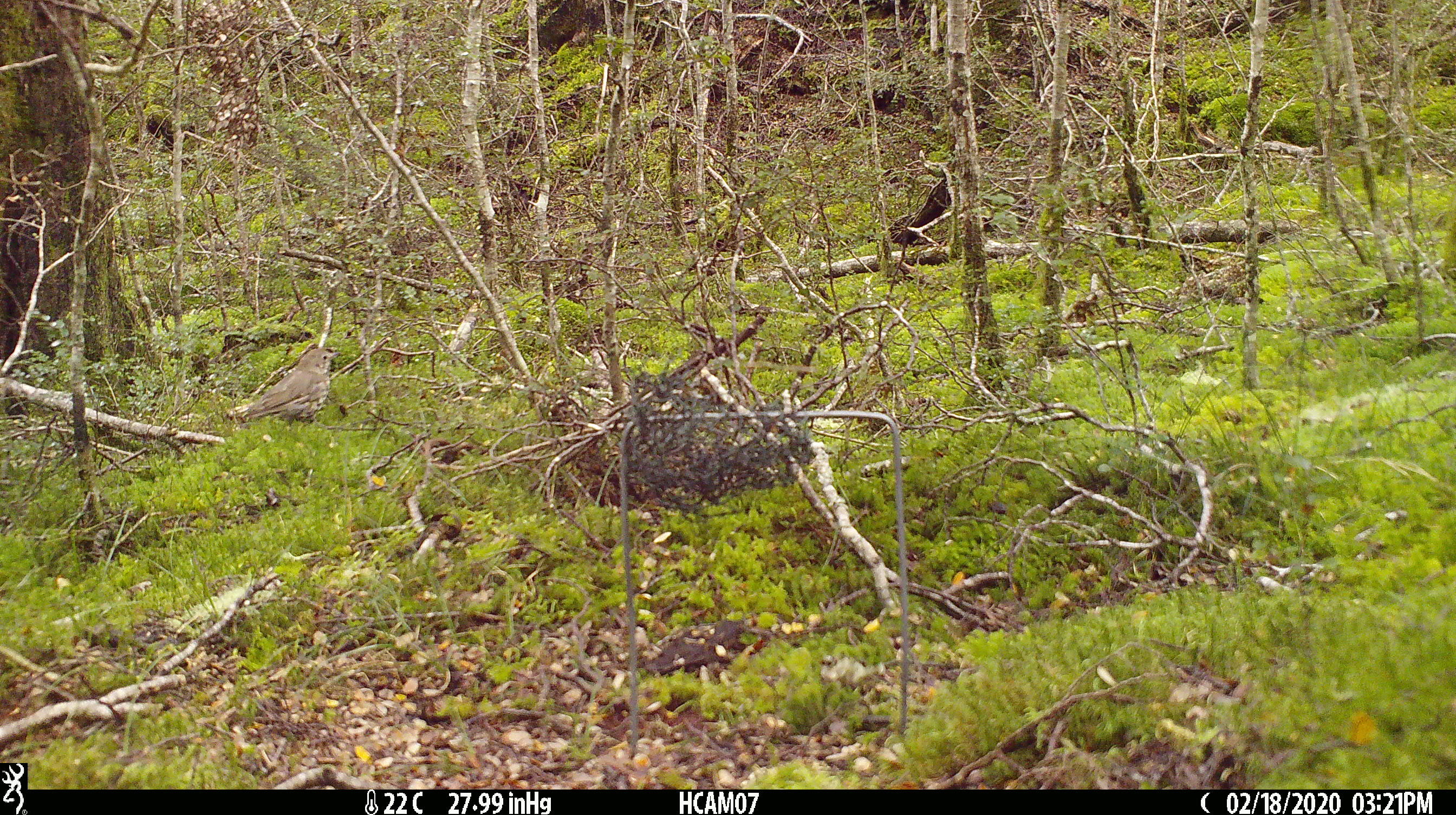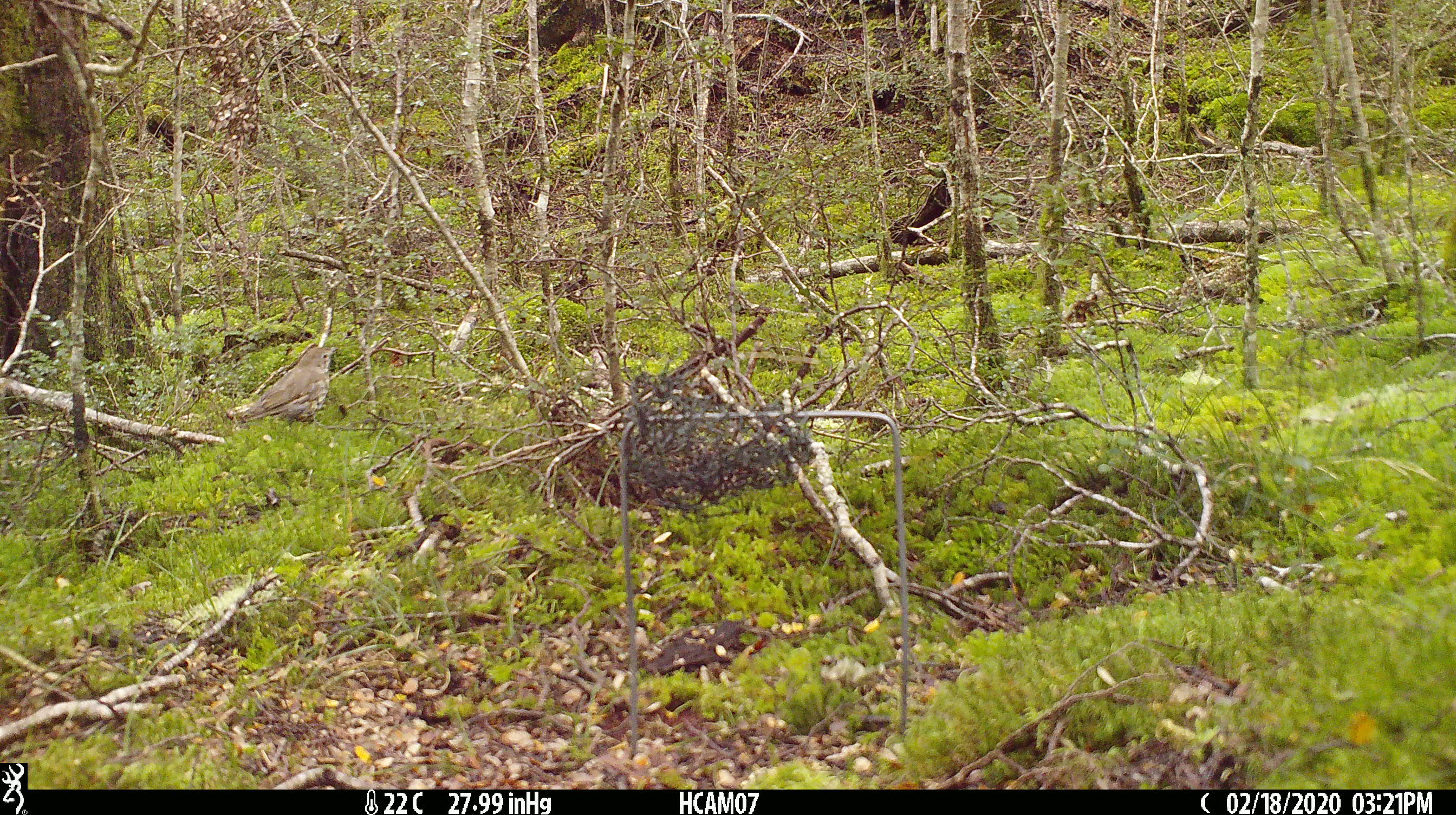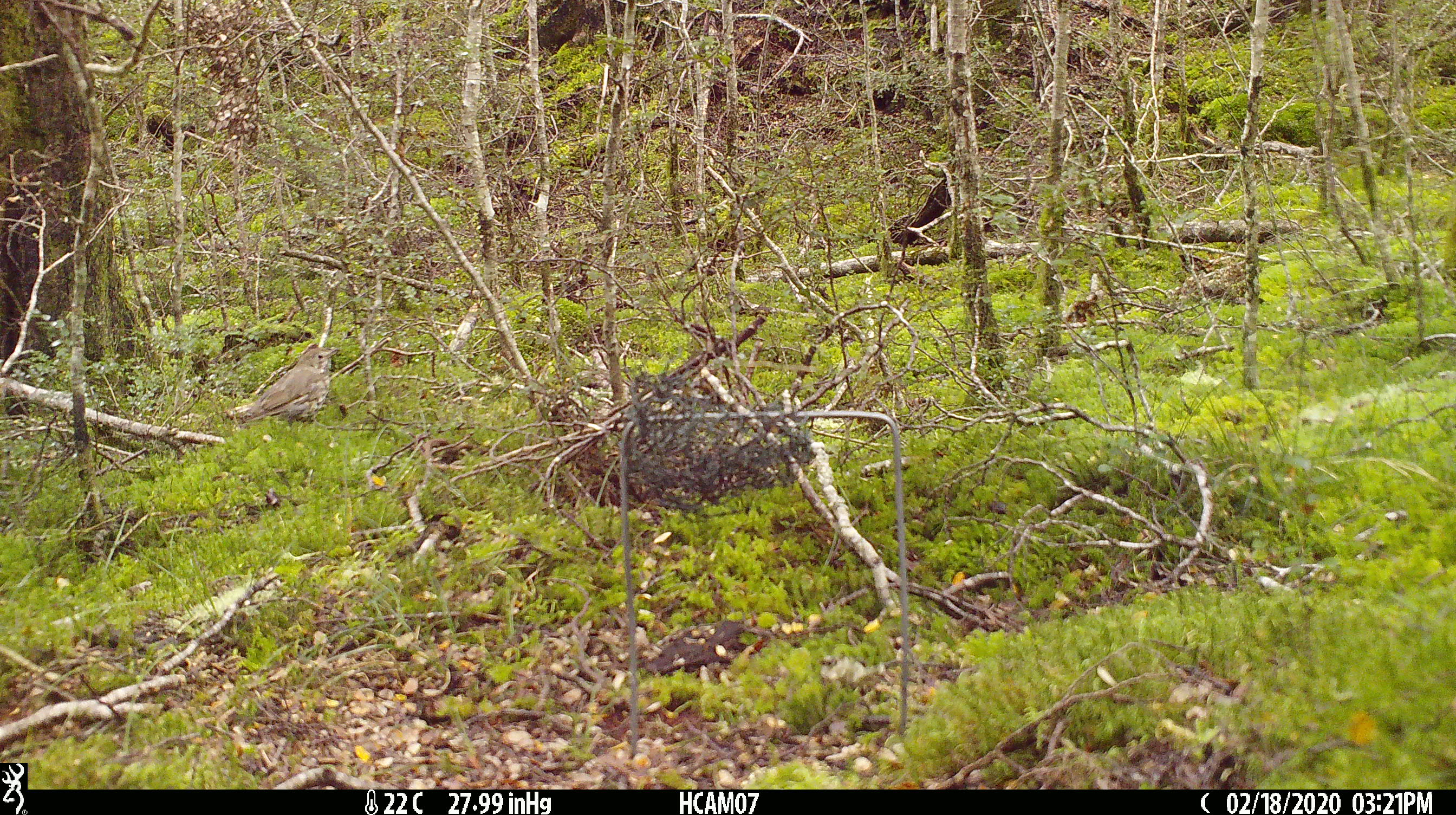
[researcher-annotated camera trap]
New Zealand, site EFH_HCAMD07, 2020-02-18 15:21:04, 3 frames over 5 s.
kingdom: Animalia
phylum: Chordata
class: Aves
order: Passeriformes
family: Turdidae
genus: Turdus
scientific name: Turdus philomelos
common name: song thrush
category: thrush